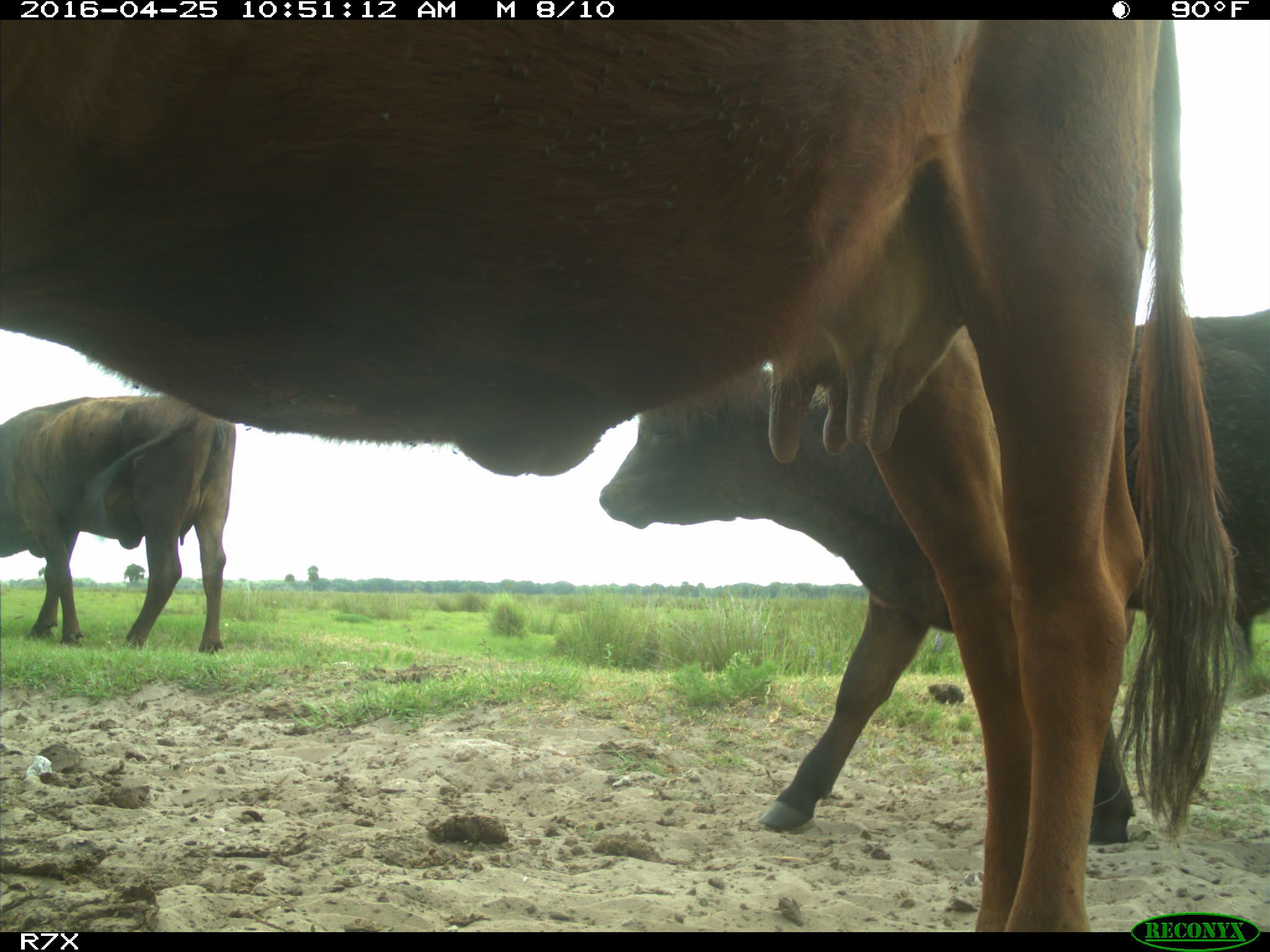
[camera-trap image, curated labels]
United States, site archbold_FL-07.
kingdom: Animalia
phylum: Chordata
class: Mammalia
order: Artiodactyla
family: Bovidae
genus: Bos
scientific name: Bos taurus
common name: domestic cow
Bos taurus (domestic cow).